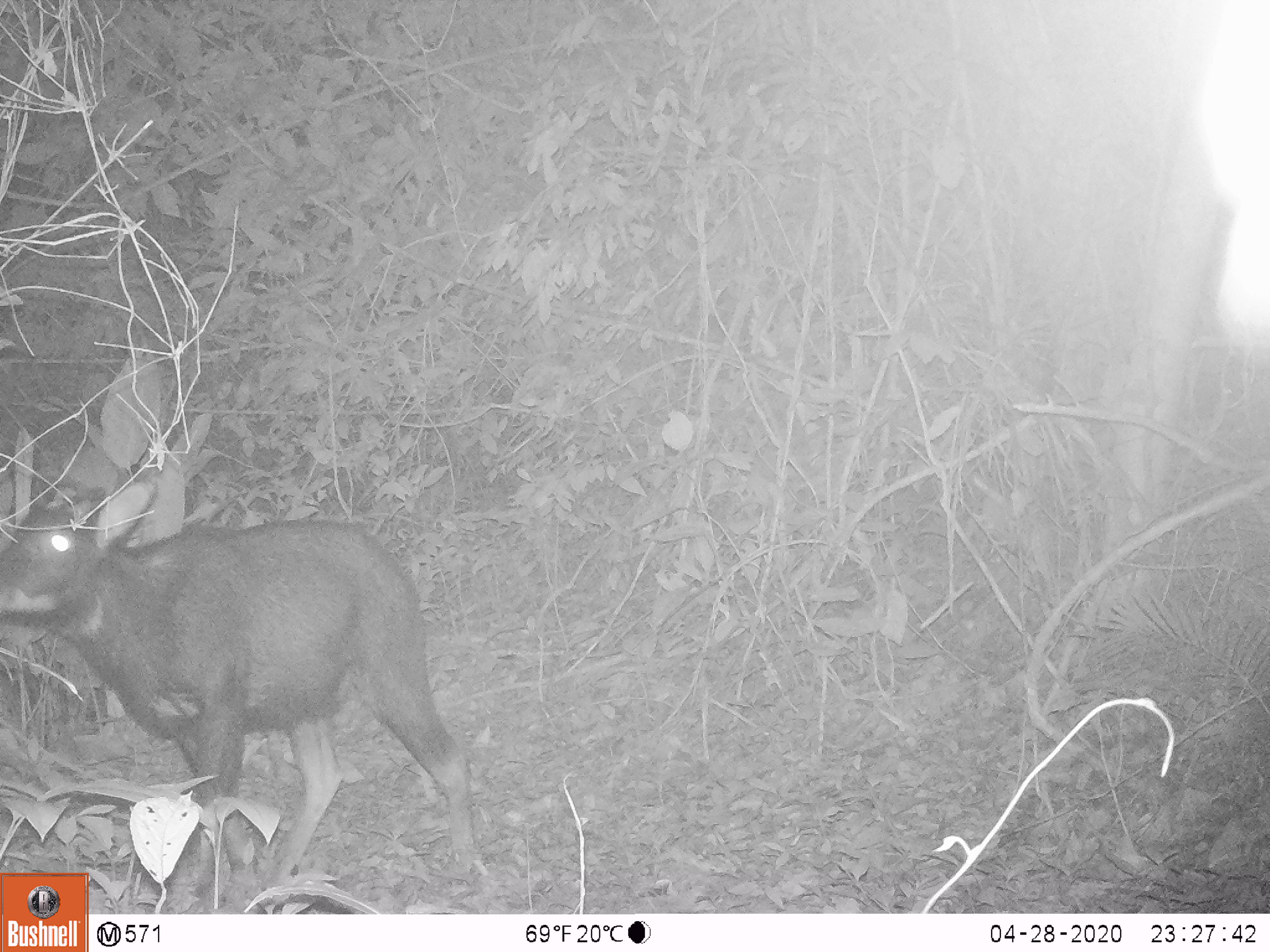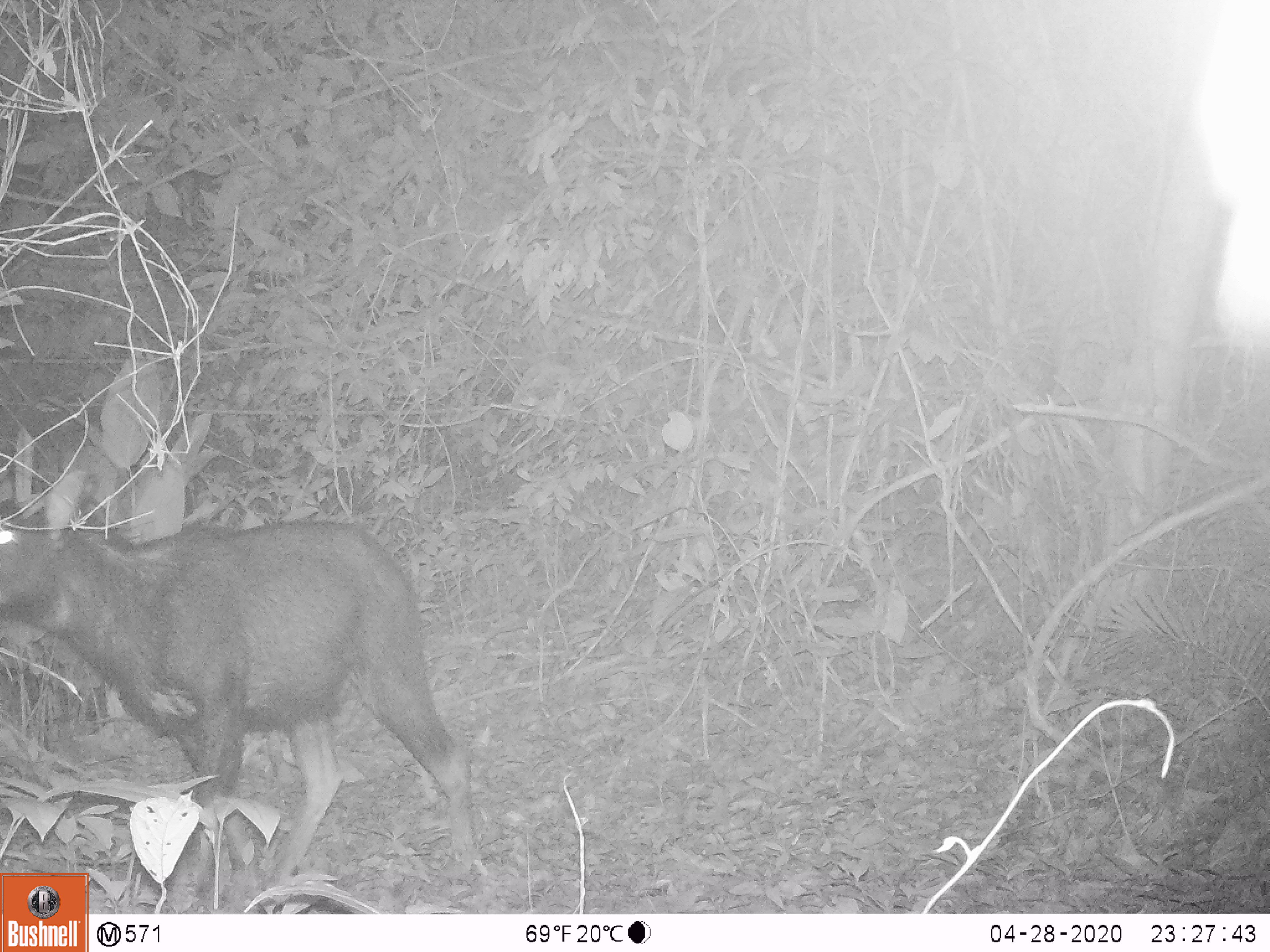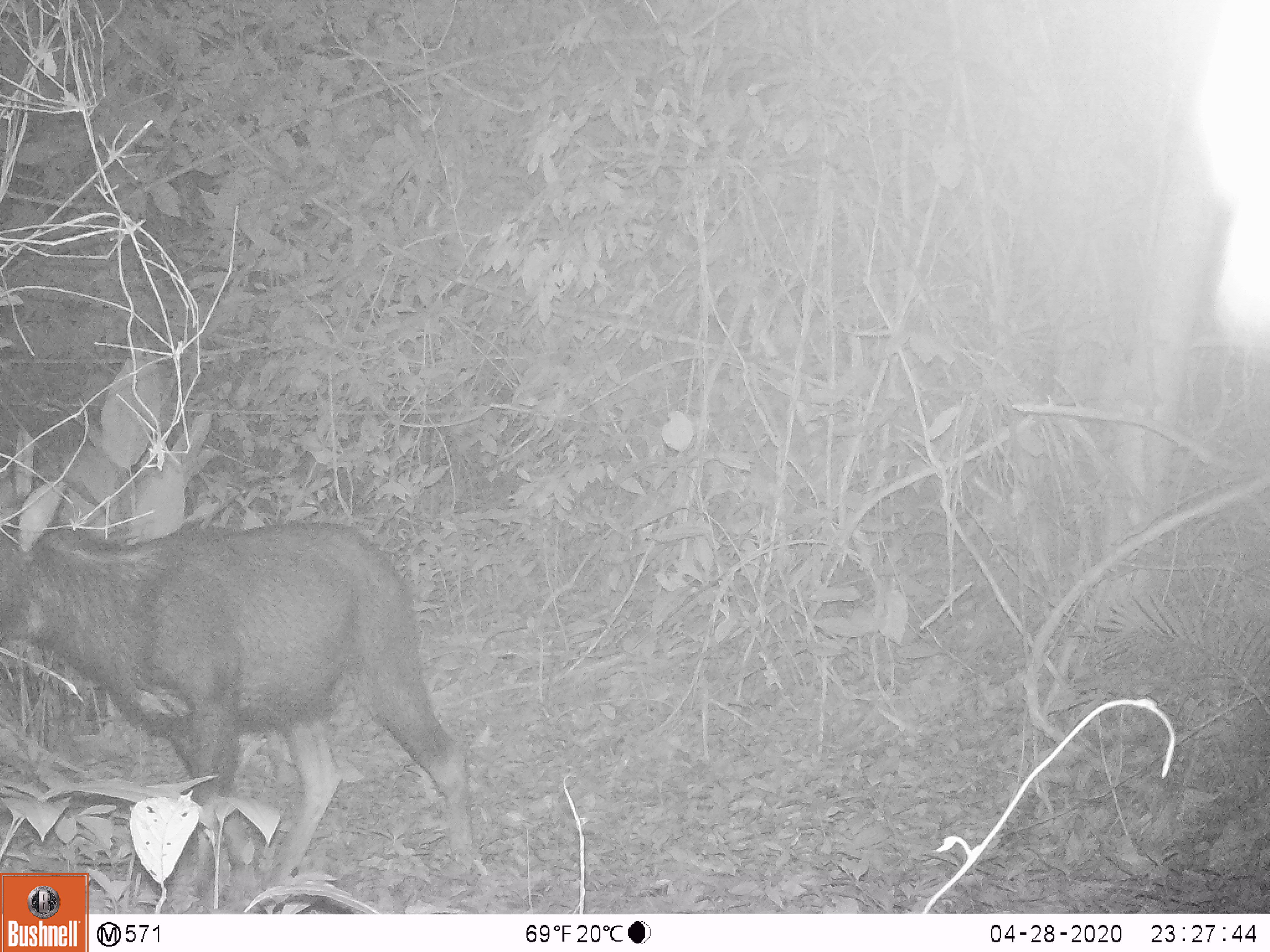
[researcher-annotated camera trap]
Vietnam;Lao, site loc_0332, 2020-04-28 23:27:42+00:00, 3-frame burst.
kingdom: Animalia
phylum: Chordata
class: Mammalia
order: Artiodactyla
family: Bovidae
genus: Capricornis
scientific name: Capricornis sumatraensis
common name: chinese serow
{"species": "chinese serow (Capricornis sumatraensis)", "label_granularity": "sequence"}